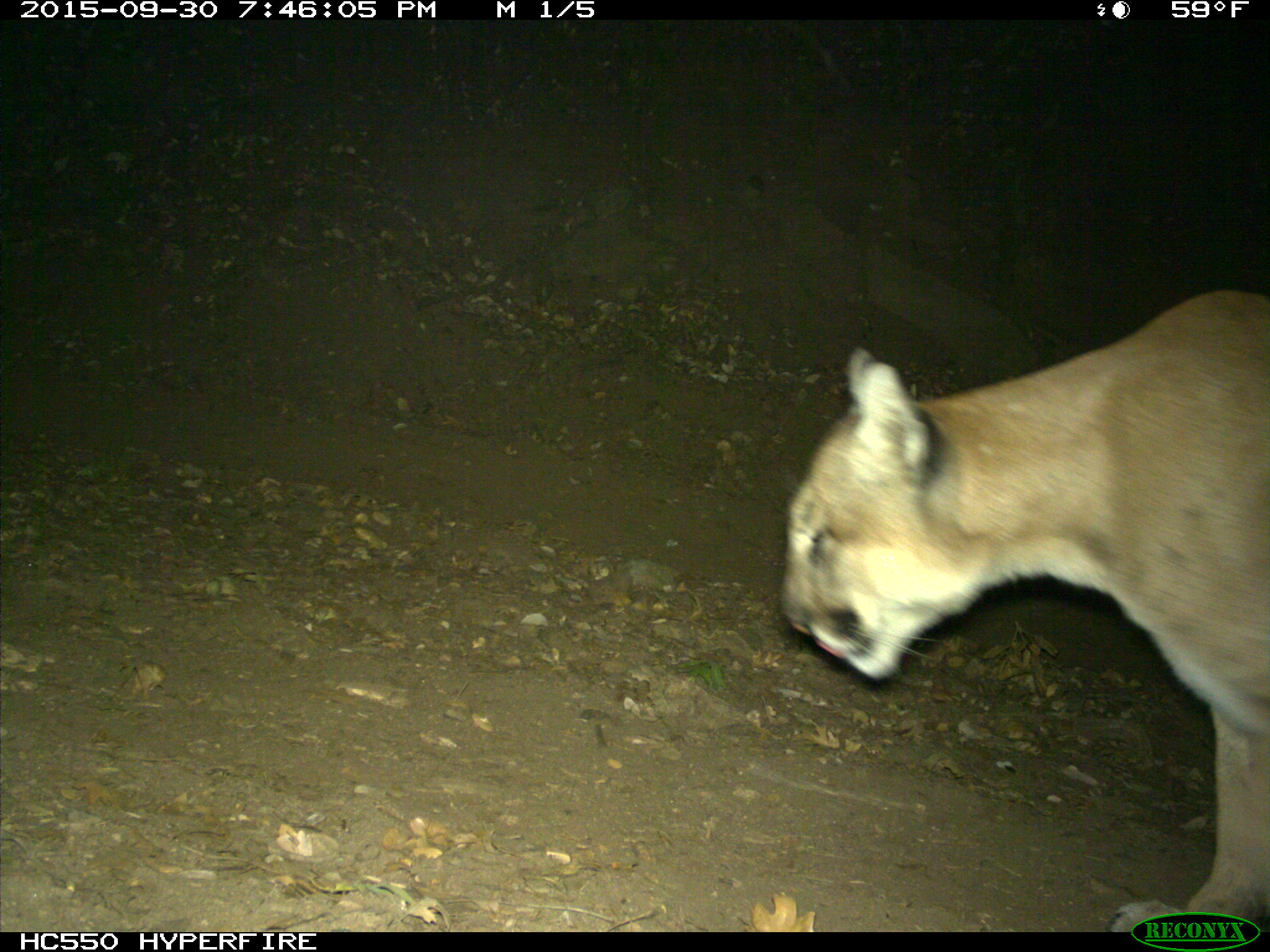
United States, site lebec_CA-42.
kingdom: Animalia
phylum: Chordata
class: Mammalia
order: Carnivora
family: Felidae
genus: Puma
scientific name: Puma concolor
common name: mountain lion